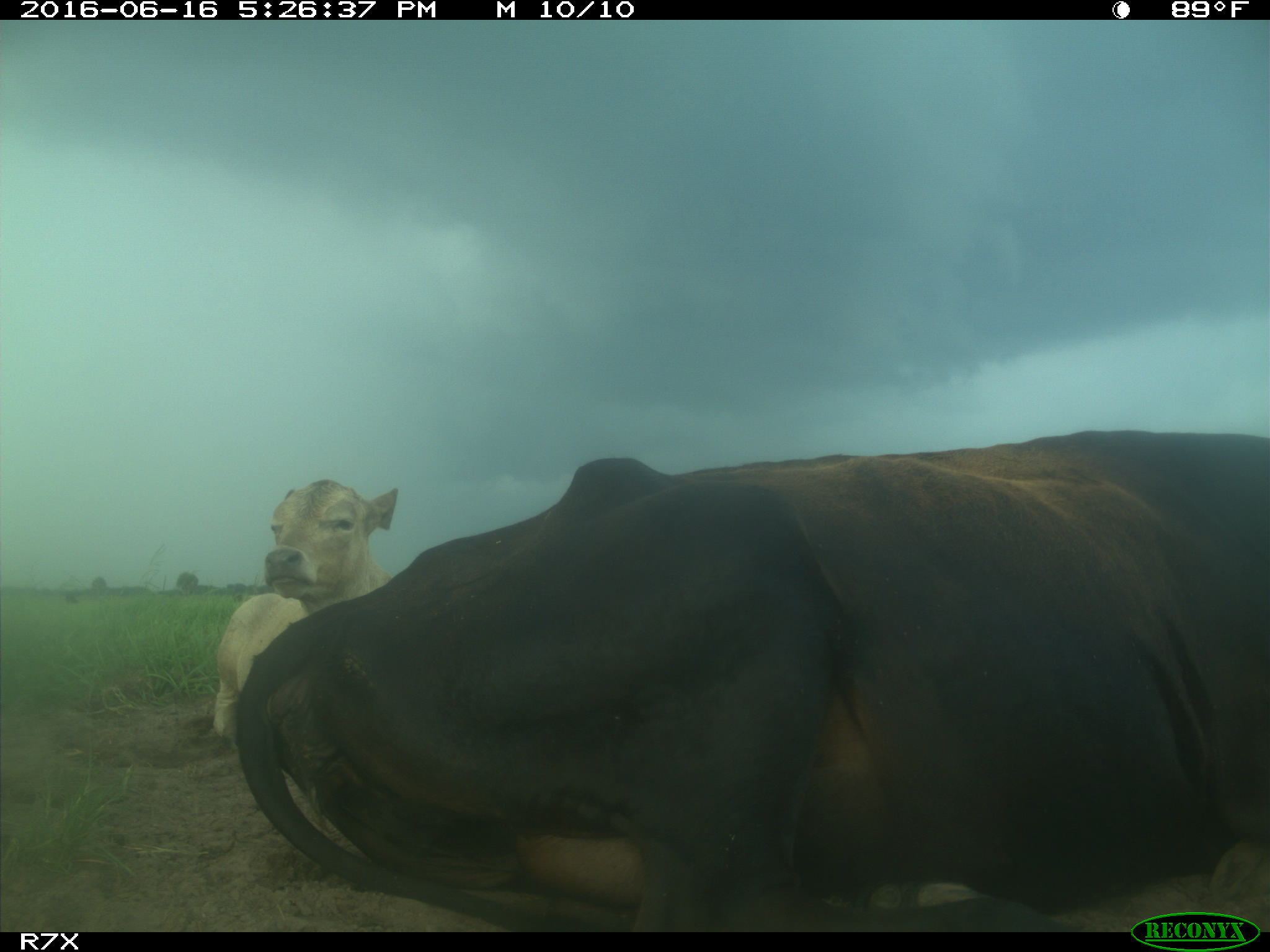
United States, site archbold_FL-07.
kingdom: Animalia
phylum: Chordata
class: Mammalia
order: Artiodactyla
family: Bovidae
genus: Bos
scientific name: Bos taurus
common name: domestic cow